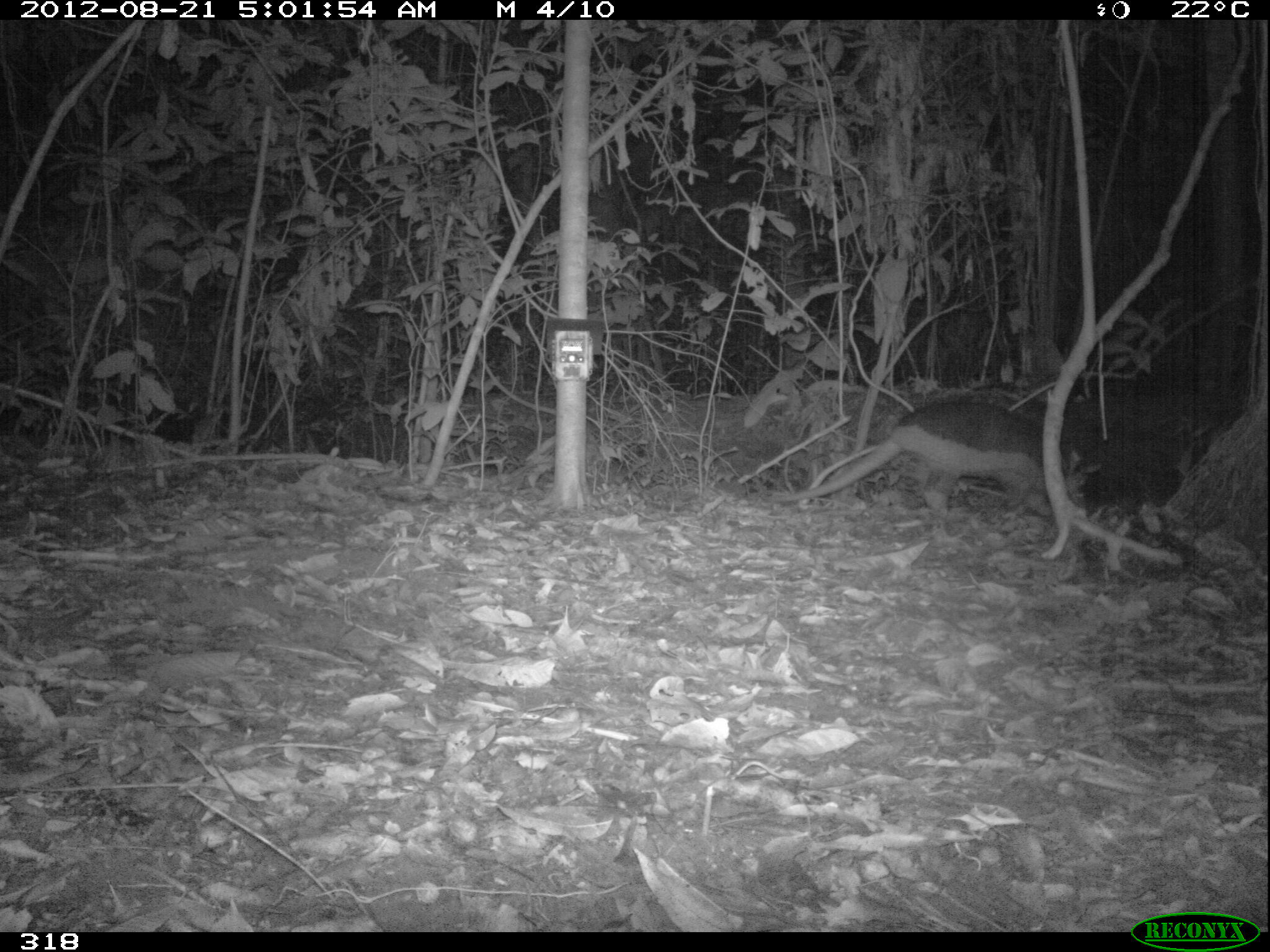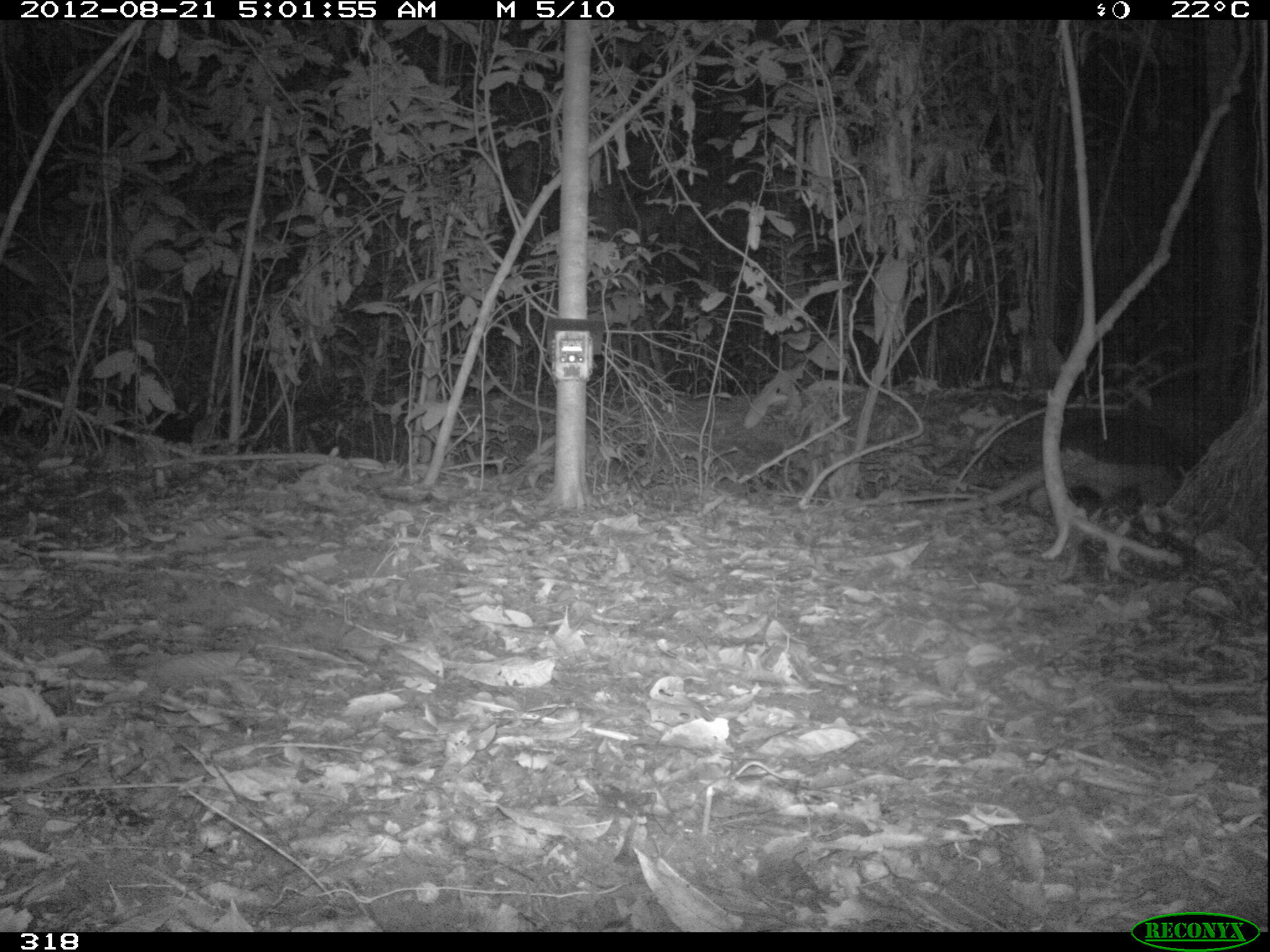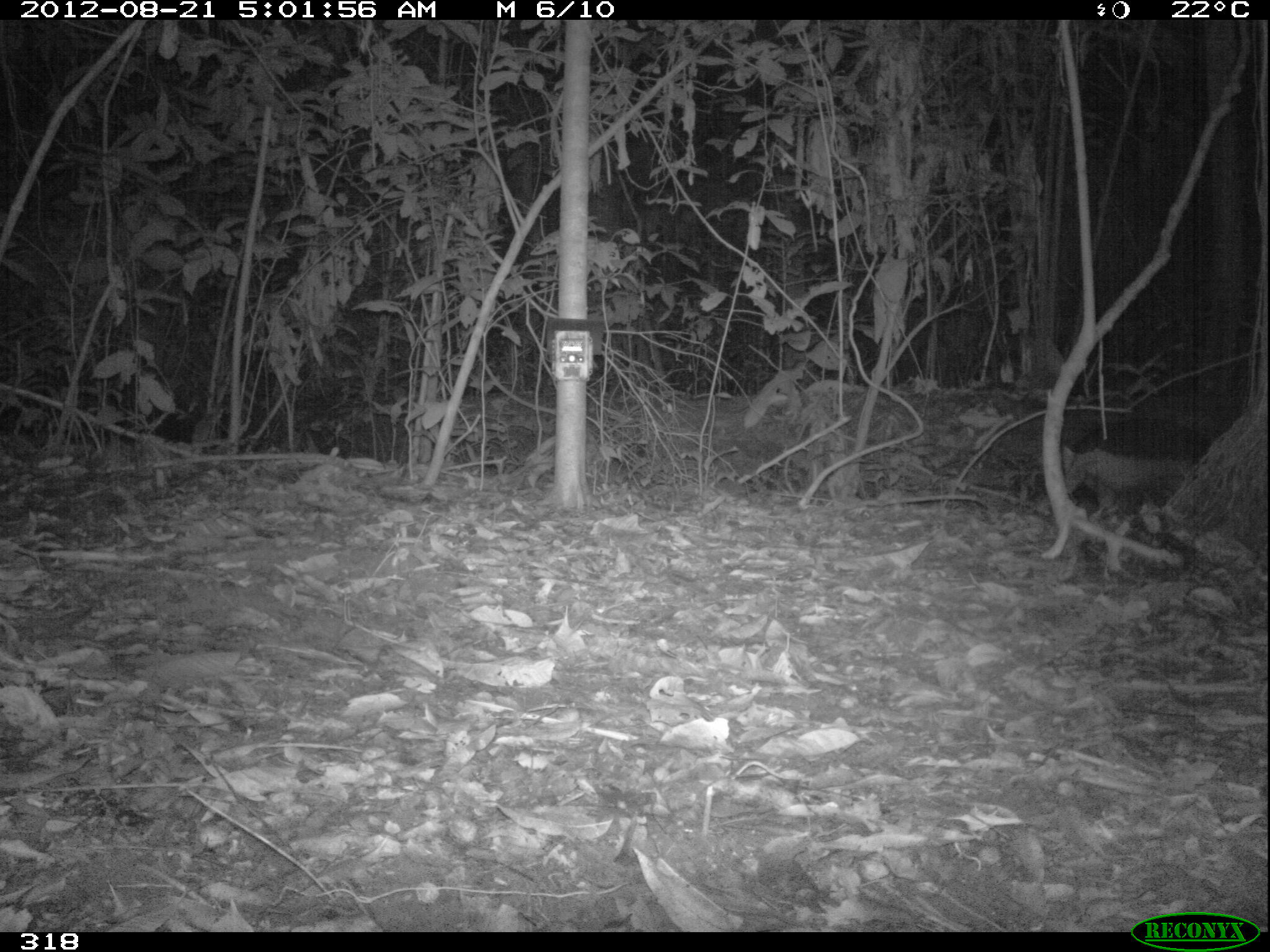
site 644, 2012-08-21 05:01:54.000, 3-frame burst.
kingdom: Animalia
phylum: Chordata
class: Mammalia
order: Cingulata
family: Chlamyphoridae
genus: Priodontes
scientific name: Priodontes maximus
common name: giant armadillo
Priodontes maximus (giant armadillo).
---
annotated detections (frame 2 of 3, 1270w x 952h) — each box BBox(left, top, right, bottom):
priodontes maximus: BBox(913, 415, 1209, 516)